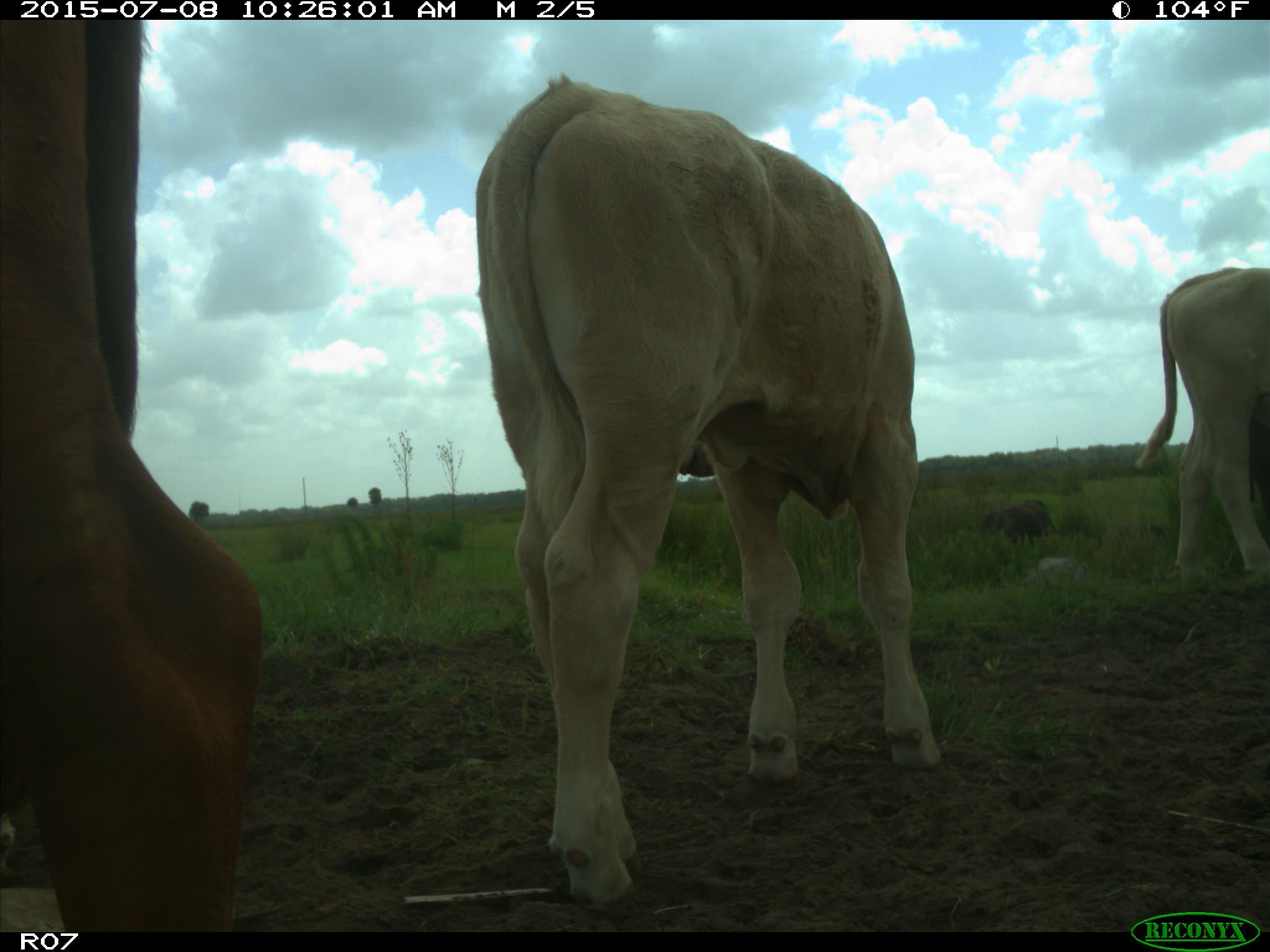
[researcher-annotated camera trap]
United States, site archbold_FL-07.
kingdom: Animalia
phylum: Chordata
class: Mammalia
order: Artiodactyla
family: Bovidae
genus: Bos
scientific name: Bos taurus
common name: domestic cow